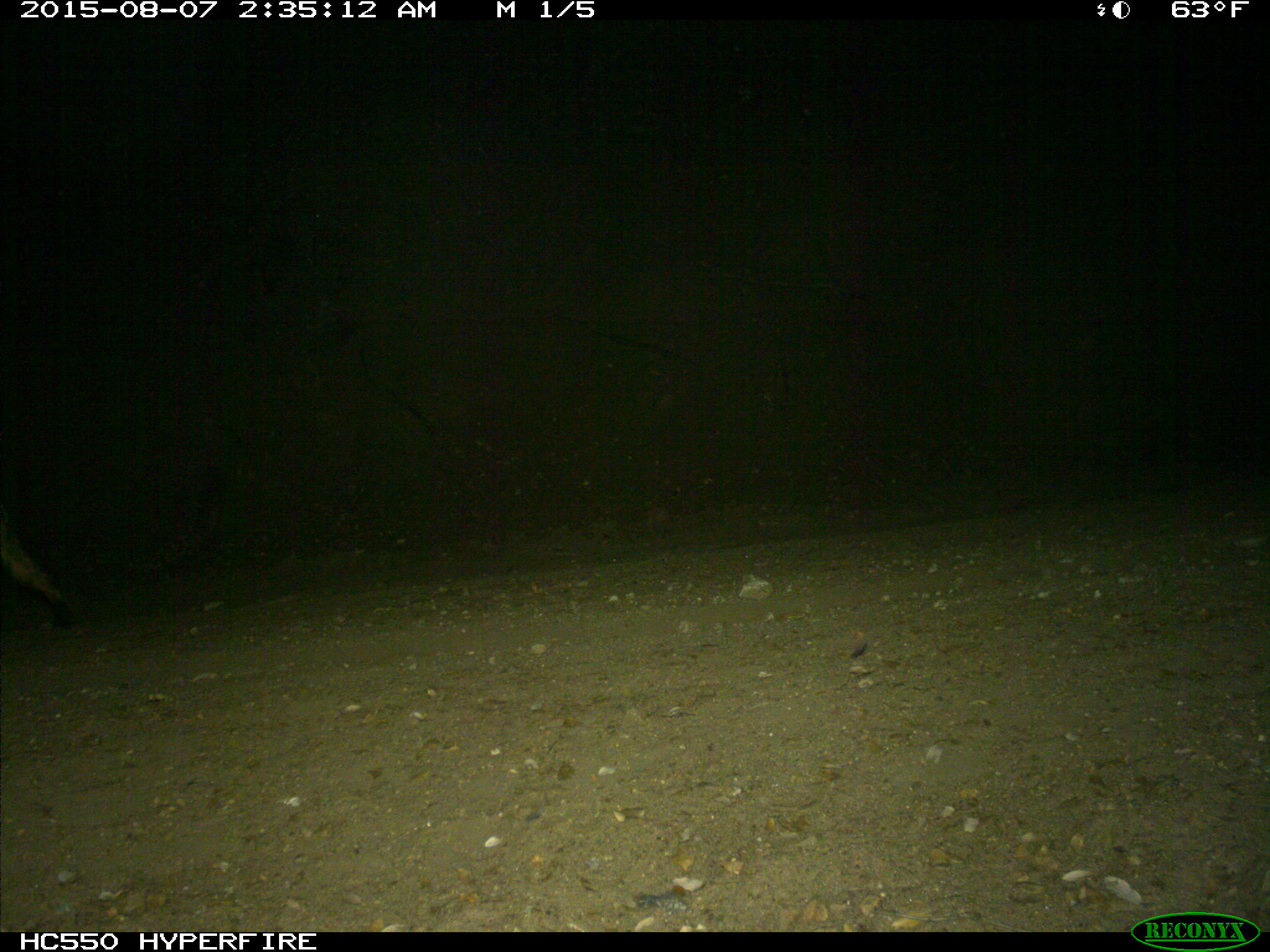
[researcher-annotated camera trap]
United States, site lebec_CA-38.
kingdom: Animalia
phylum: Chordata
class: Mammalia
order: Carnivora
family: Canidae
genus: Canis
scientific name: Canis latrans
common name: coyote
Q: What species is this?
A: Canis latrans (coyote).